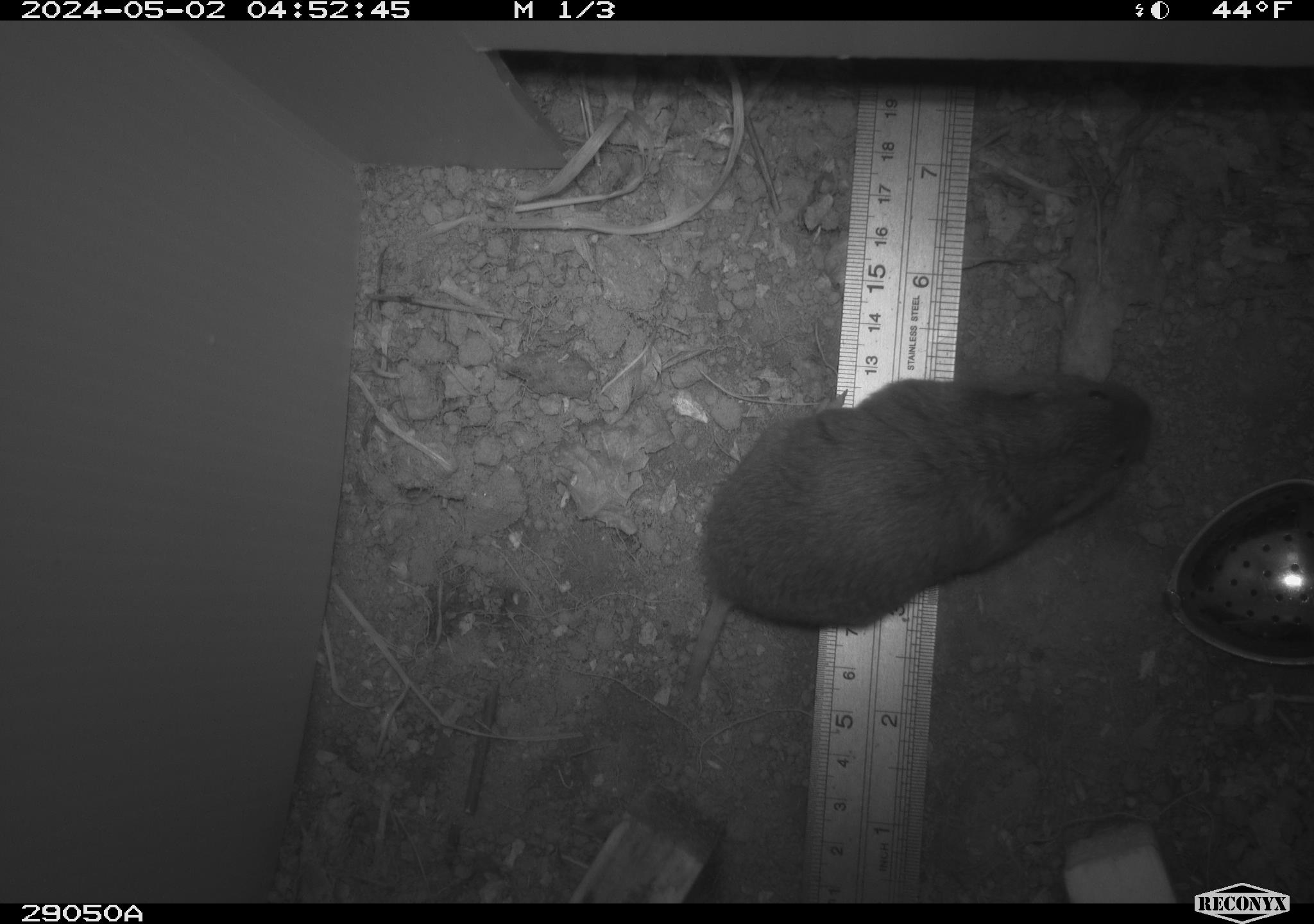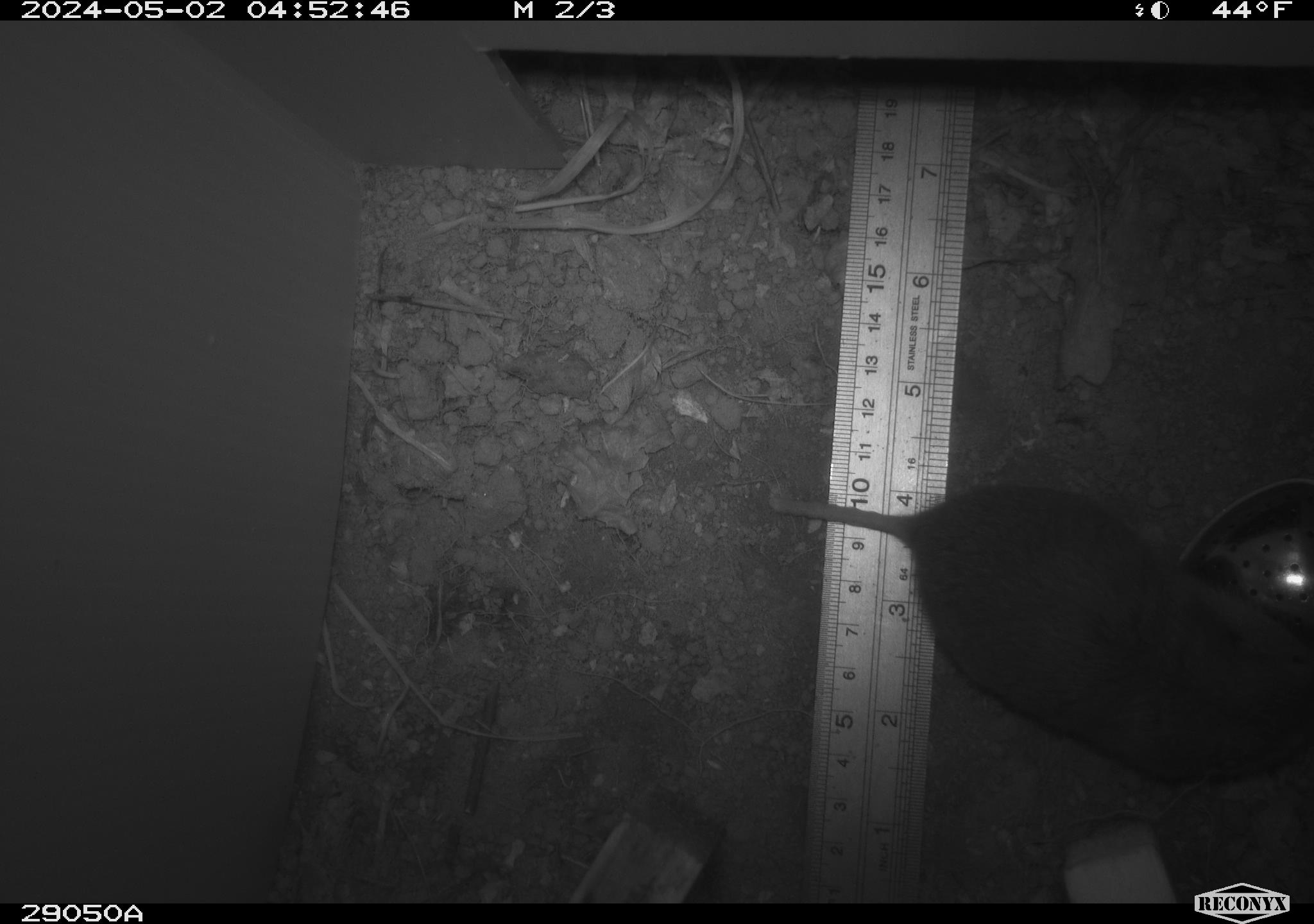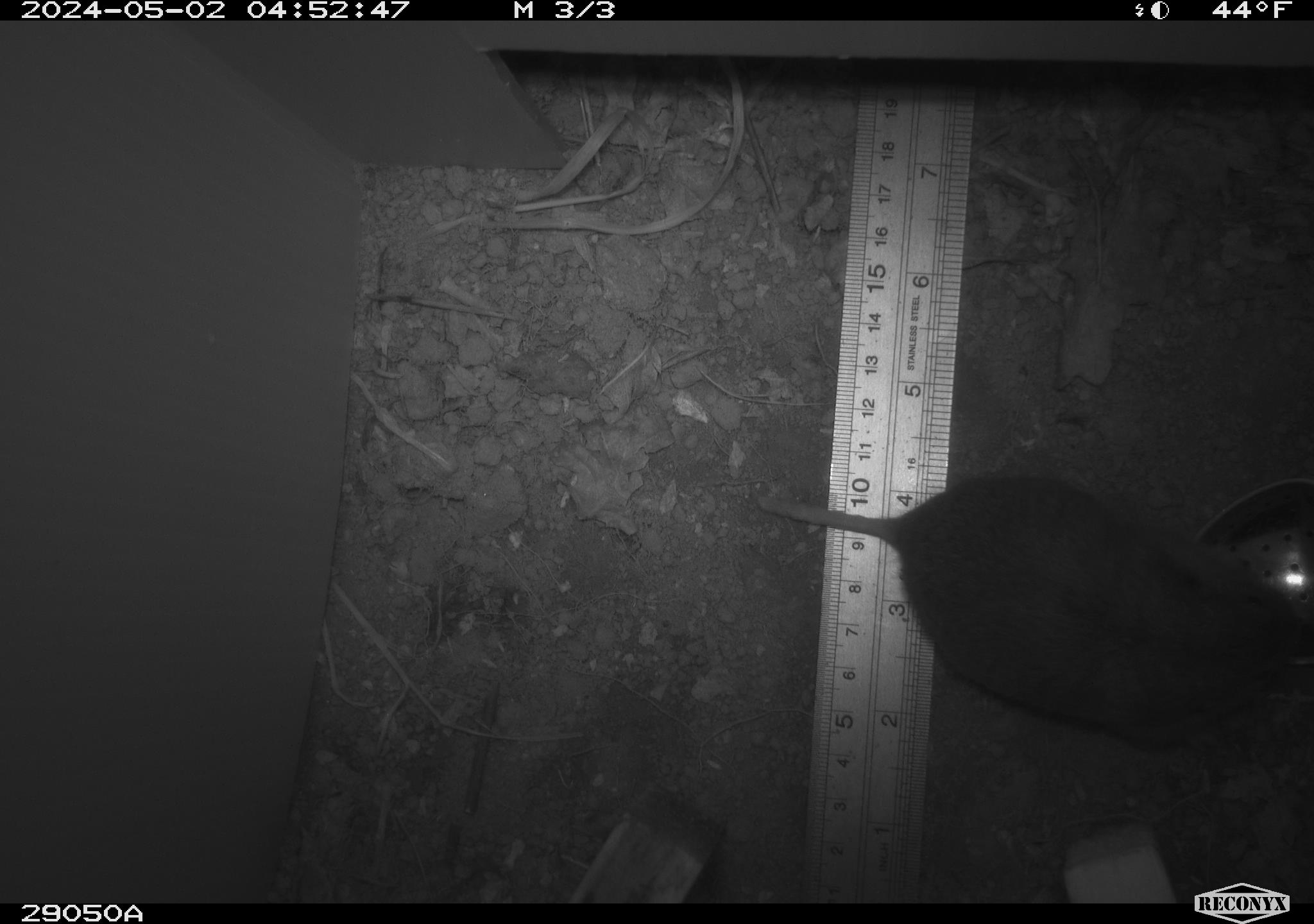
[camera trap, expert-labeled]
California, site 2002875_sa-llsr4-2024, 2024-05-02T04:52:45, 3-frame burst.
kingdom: Animalia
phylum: Chordata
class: Mammalia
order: Rodentia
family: Geomyidae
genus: Thomomys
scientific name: Thomomys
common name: smooth-toothed pocket gophers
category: thomomys species